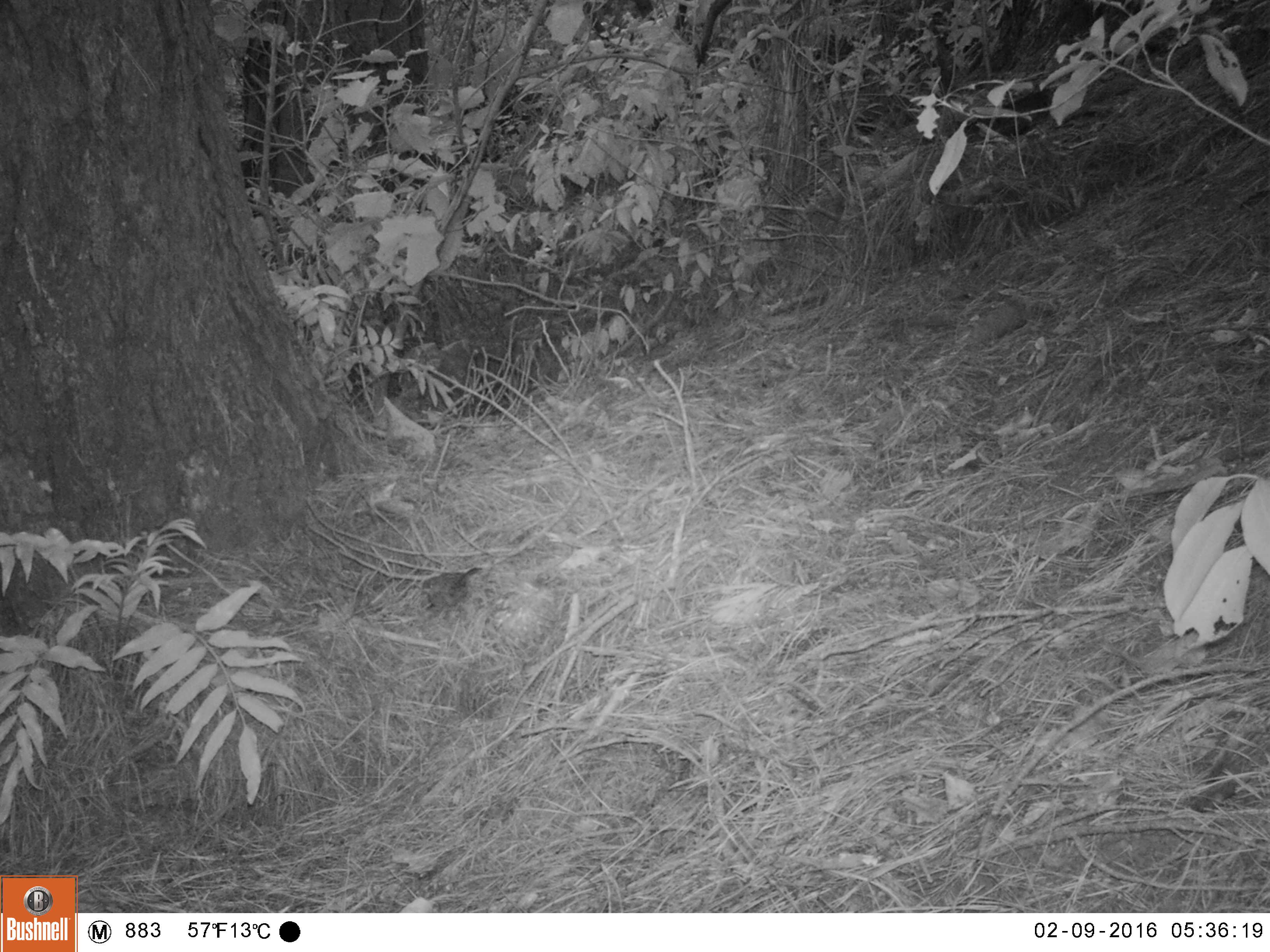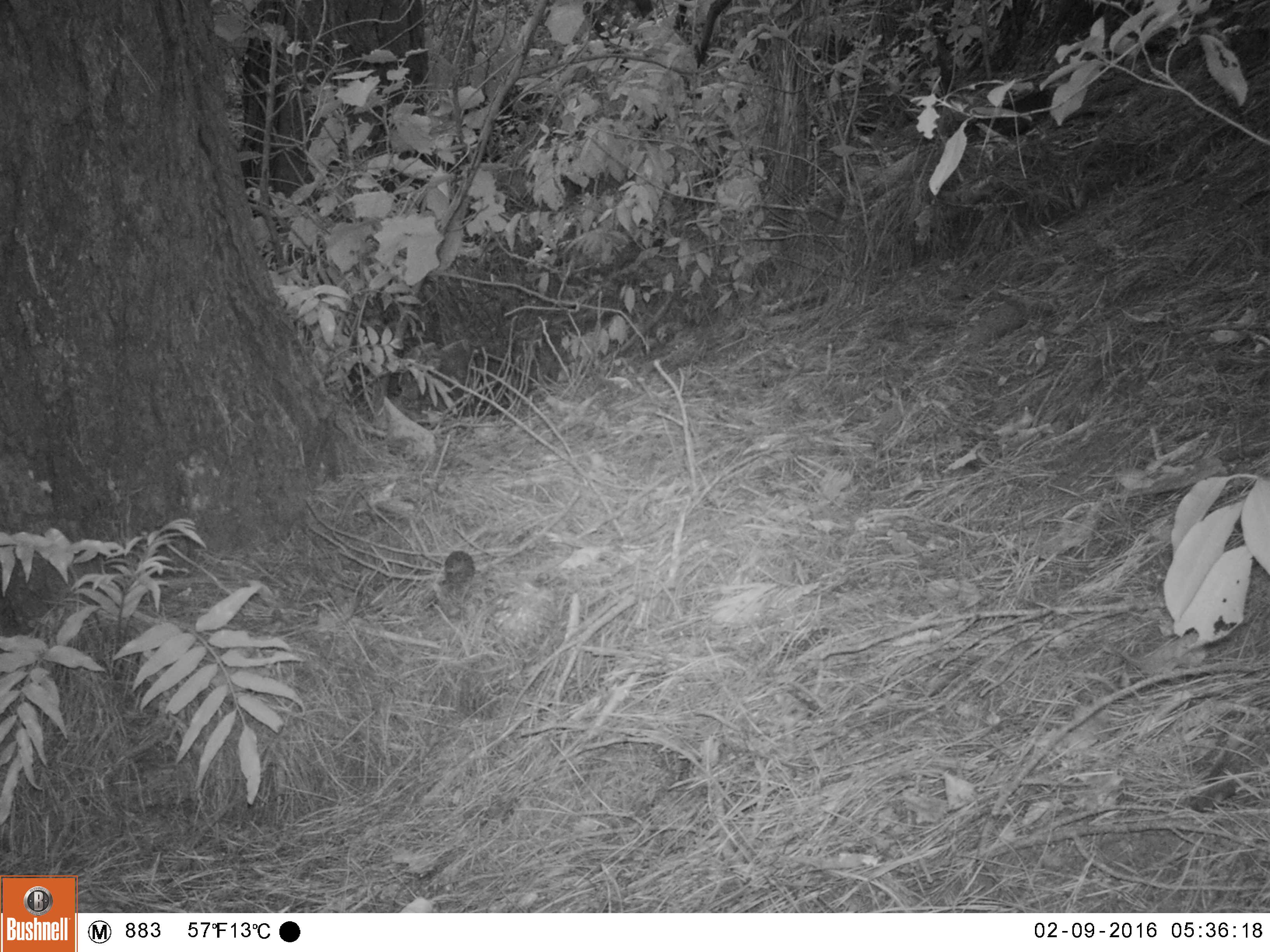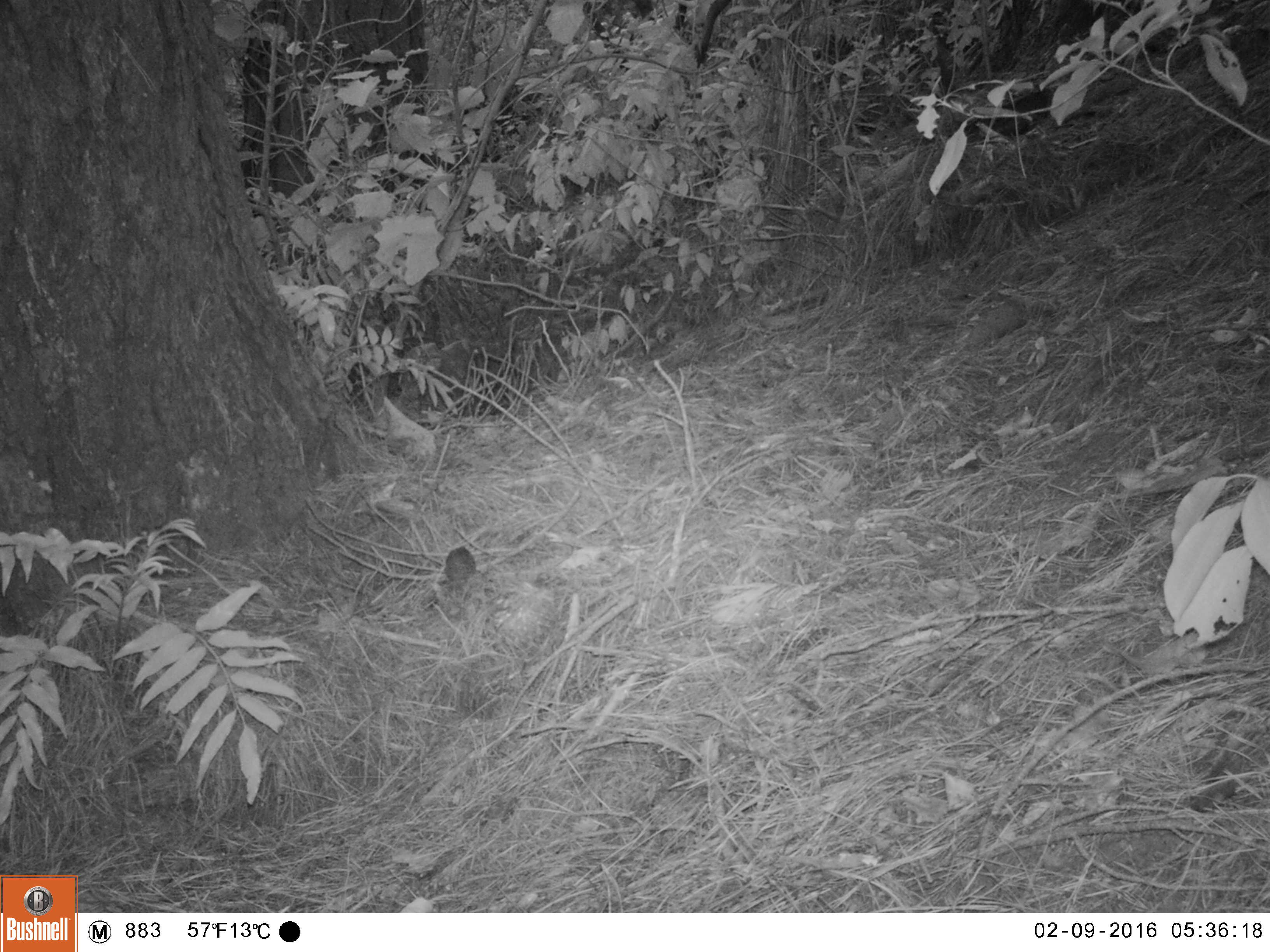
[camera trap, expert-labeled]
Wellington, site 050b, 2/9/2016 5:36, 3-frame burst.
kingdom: Animalia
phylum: Chordata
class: Aves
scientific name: Aves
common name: bird